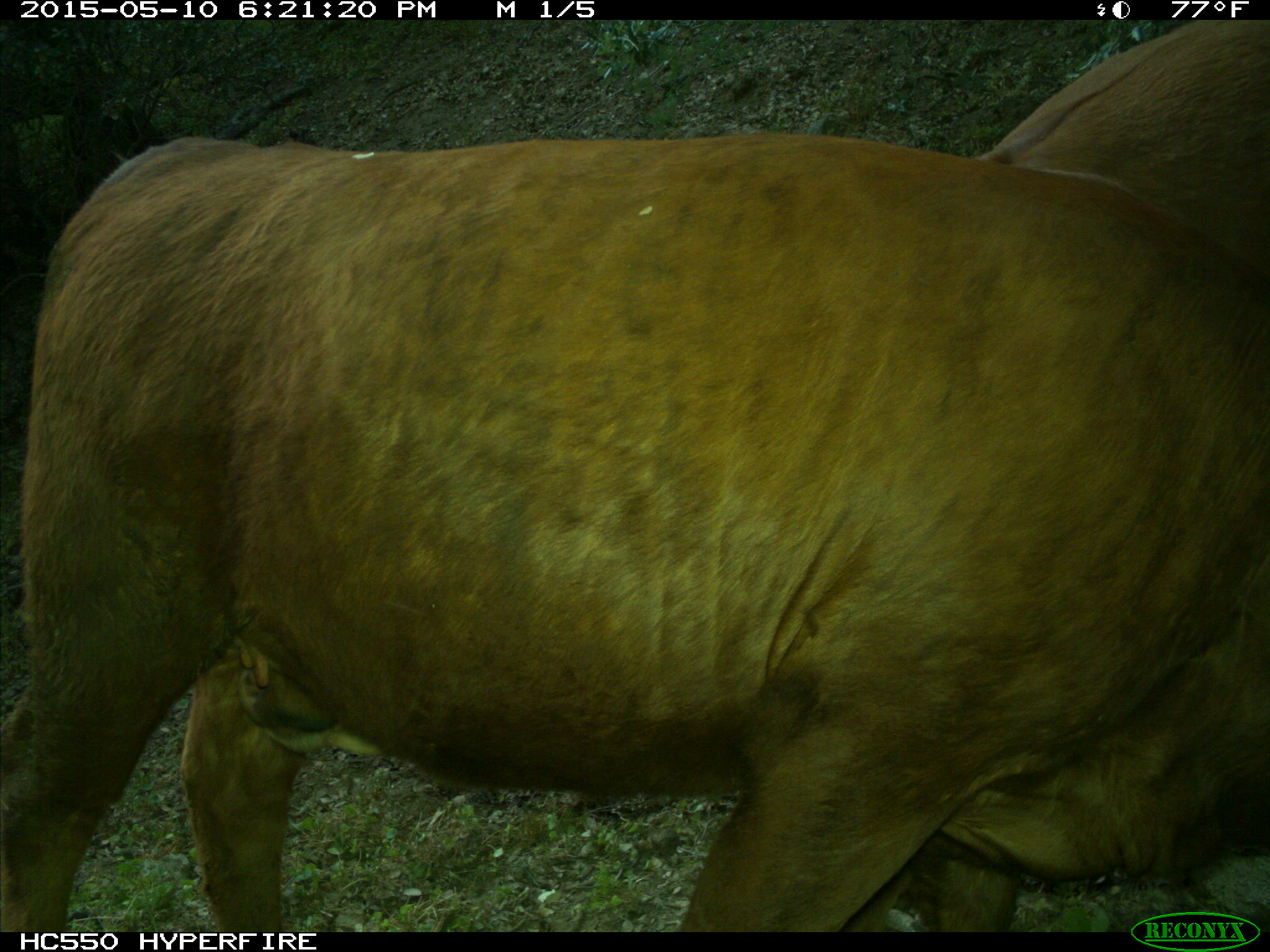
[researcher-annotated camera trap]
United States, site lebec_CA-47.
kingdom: Animalia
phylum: Chordata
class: Mammalia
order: Artiodactyla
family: Bovidae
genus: Bos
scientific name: Bos taurus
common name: domestic cow